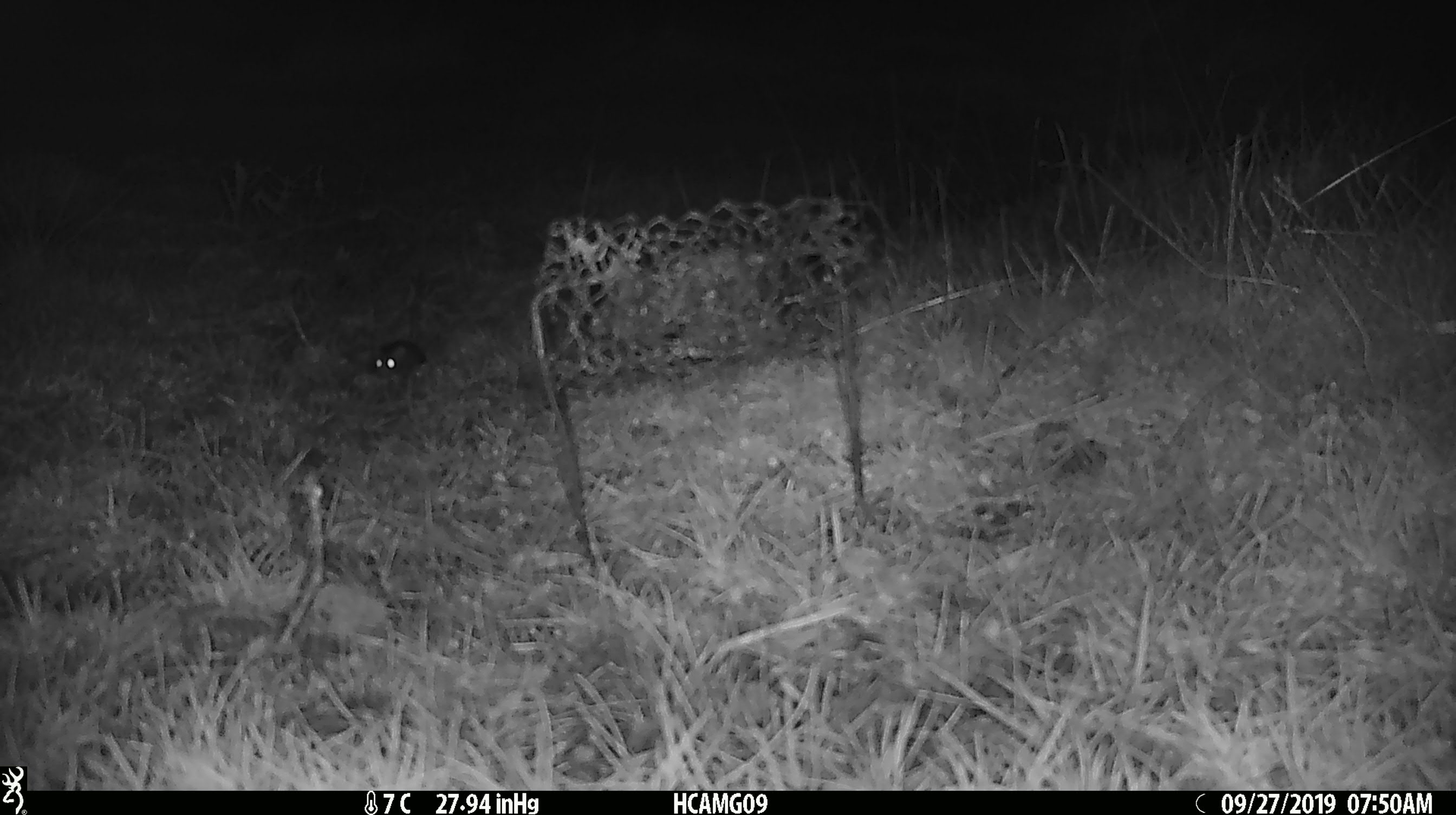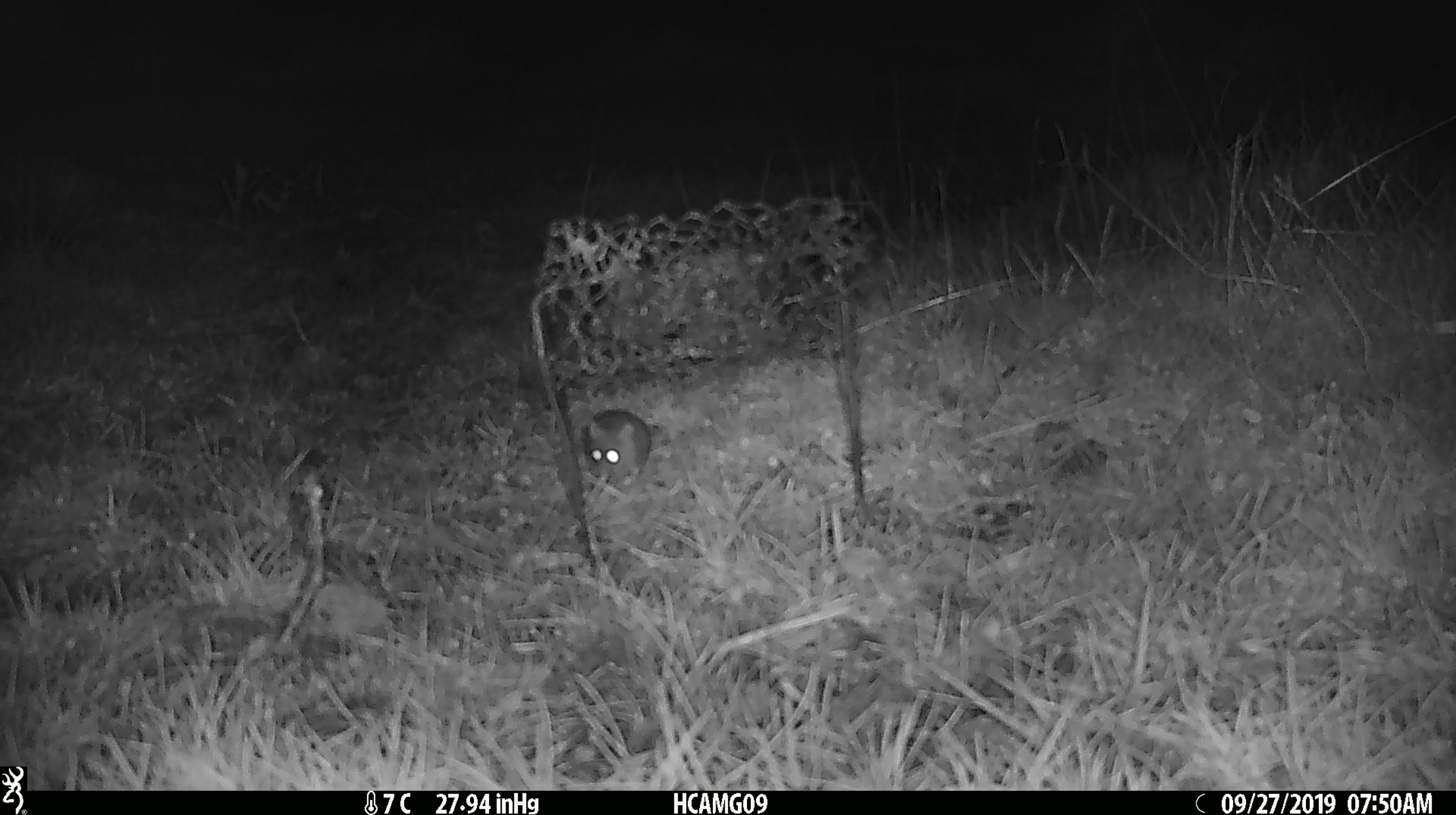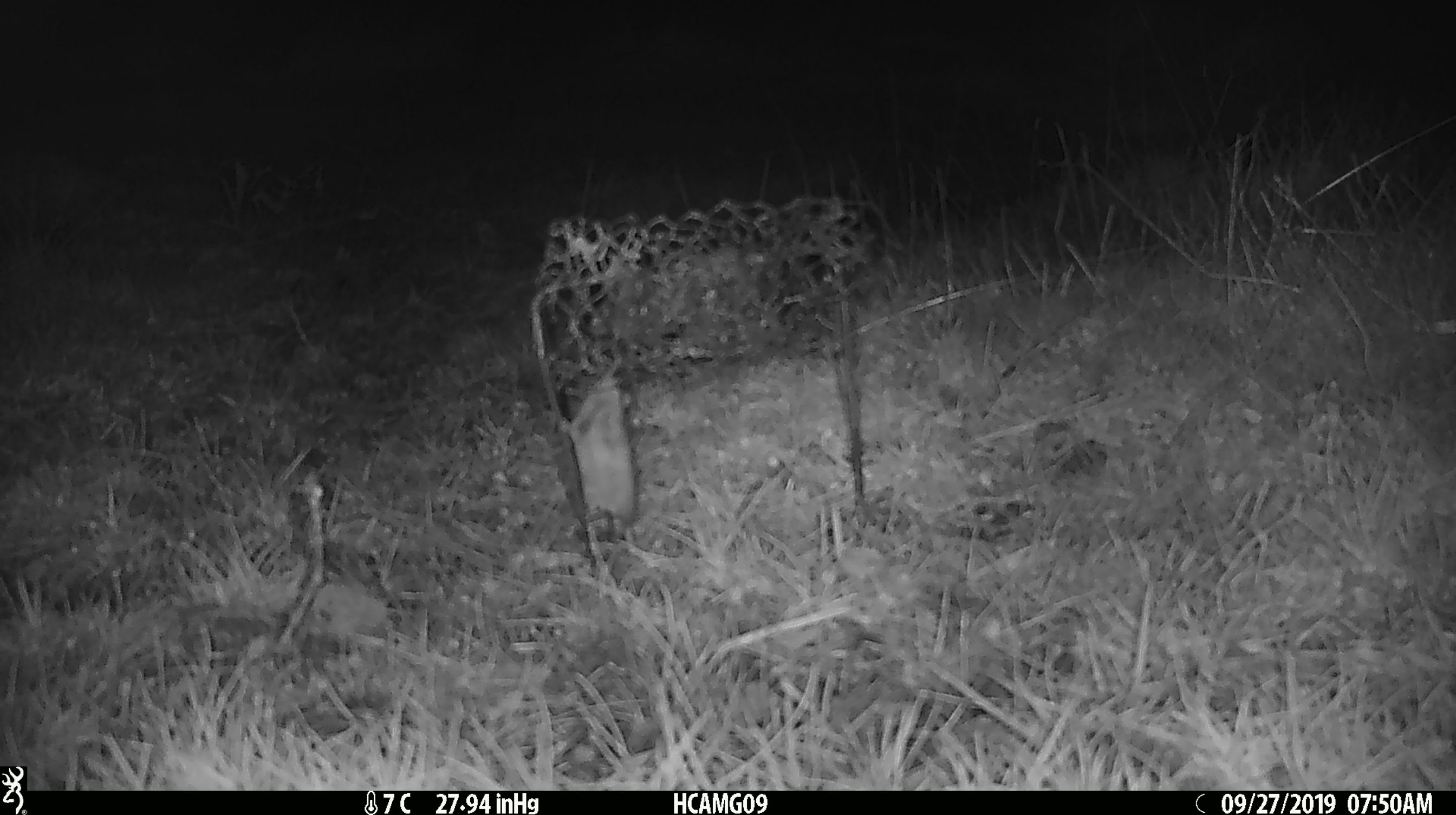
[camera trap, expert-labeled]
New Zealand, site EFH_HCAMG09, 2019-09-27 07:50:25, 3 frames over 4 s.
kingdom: Animalia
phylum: Chordata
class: Mammalia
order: Rodentia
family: Muridae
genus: Mus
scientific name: Mus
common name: mouse